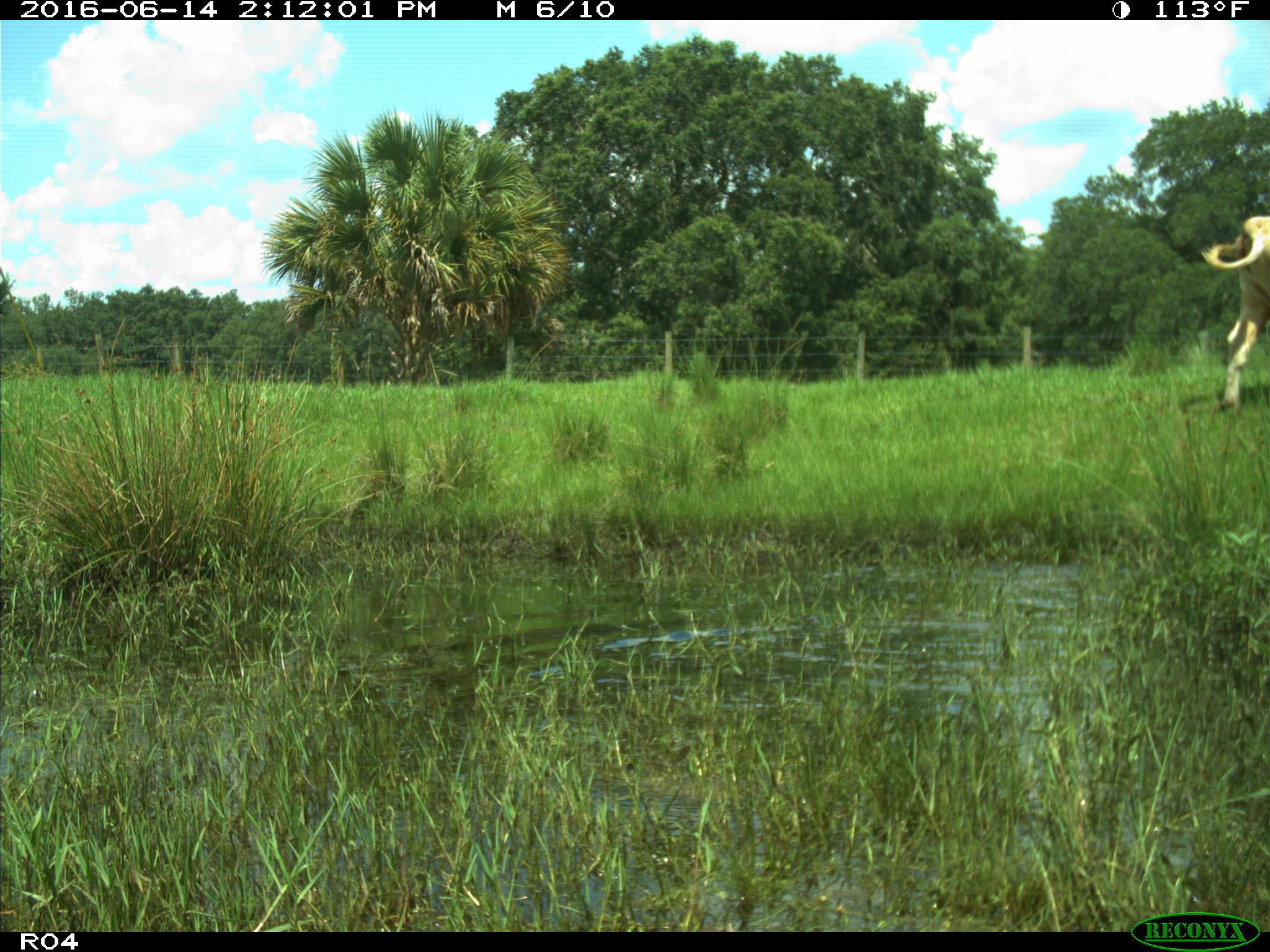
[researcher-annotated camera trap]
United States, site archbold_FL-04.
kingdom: Animalia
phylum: Chordata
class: Mammalia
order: Artiodactyla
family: Bovidae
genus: Bos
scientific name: Bos taurus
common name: domestic cow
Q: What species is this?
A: Bos taurus (domestic cow).